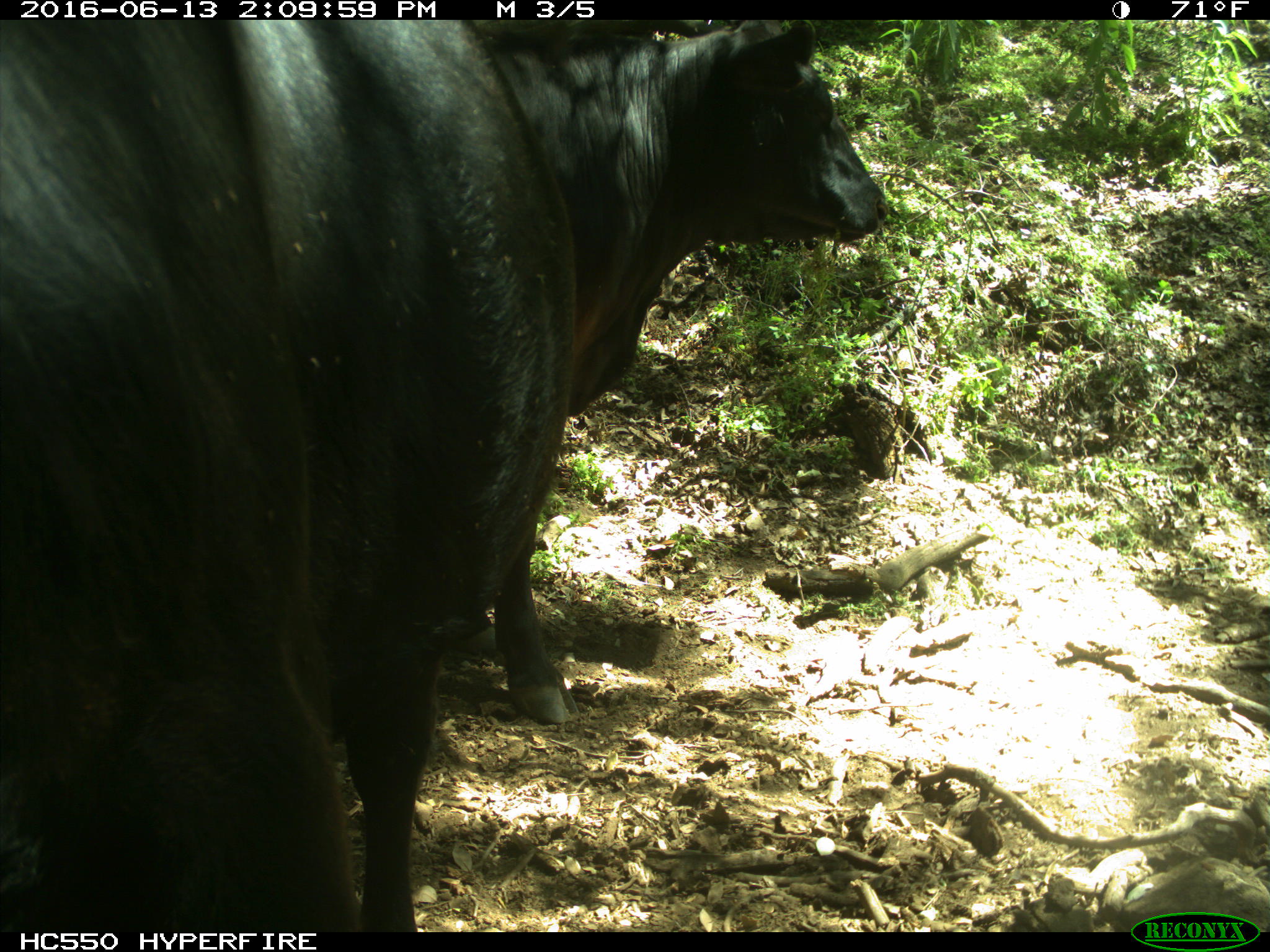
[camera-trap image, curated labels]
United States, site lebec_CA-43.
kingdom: Animalia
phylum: Chordata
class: Mammalia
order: Artiodactyla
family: Bovidae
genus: Bos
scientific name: Bos taurus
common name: domestic cow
Bos taurus (domestic cow).